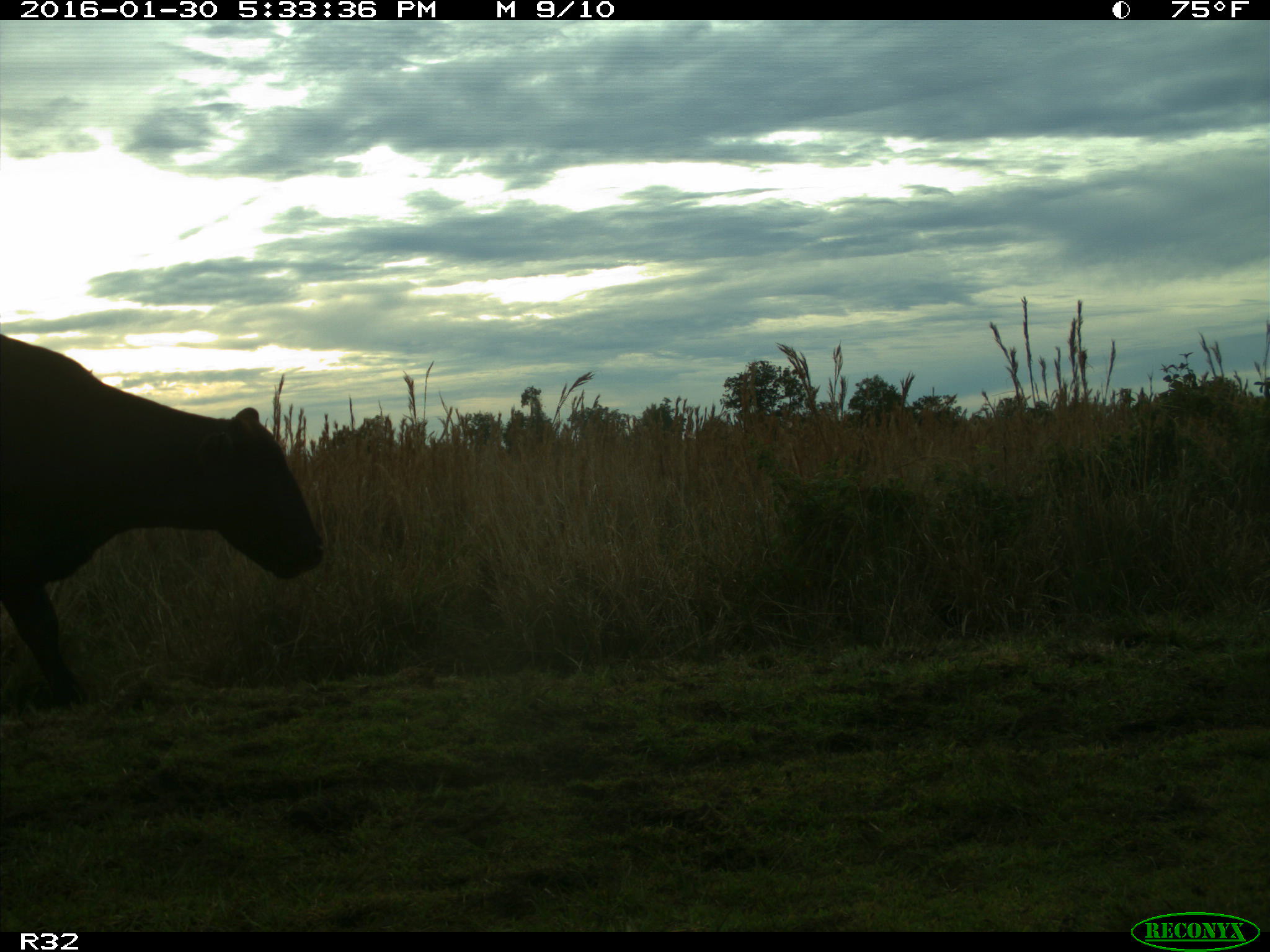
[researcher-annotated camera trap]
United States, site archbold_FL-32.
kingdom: Animalia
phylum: Chordata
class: Mammalia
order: Artiodactyla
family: Bovidae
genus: Bos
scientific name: Bos taurus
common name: domestic cow